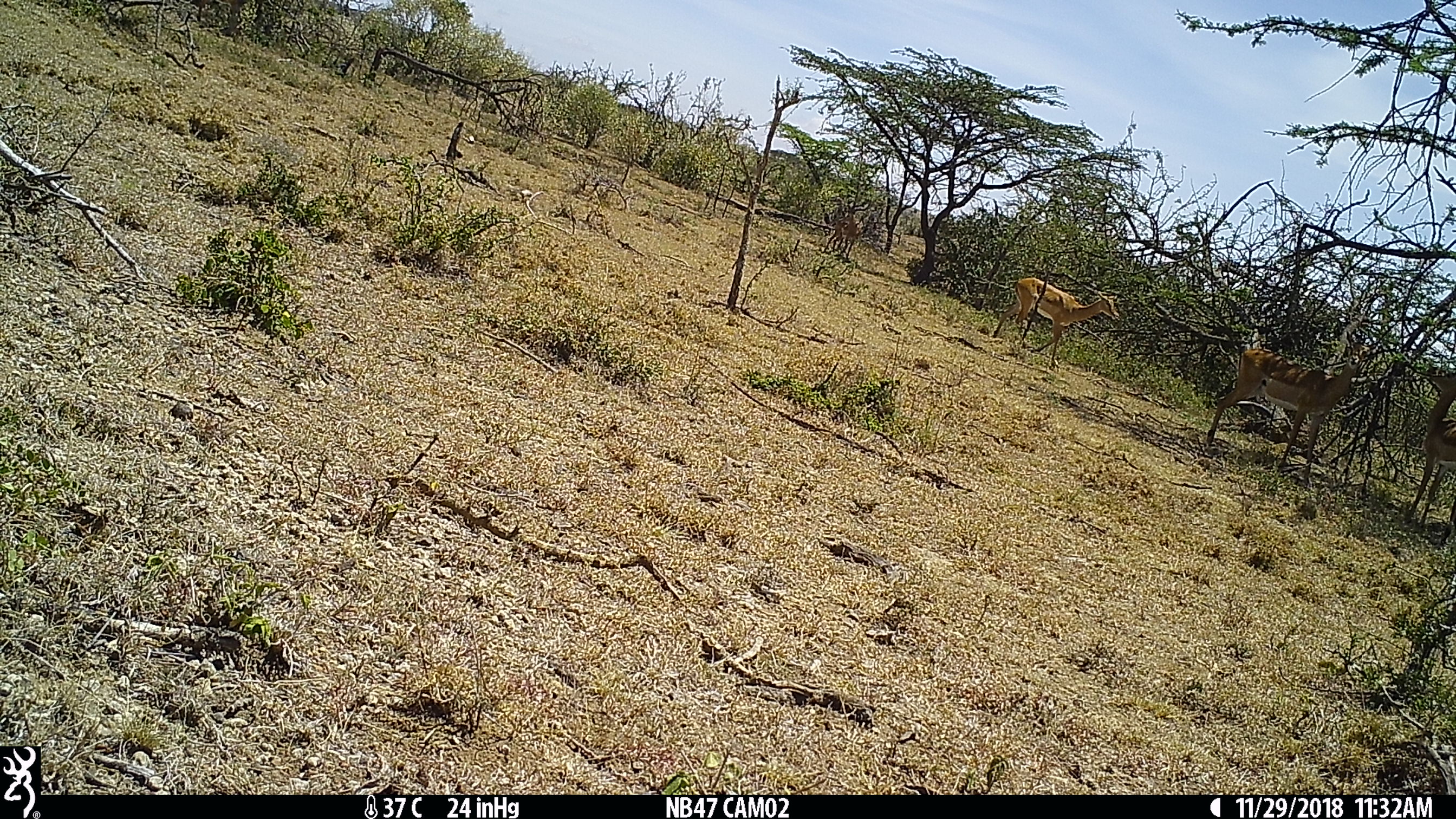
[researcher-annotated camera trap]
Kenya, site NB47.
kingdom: Animalia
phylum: Chordata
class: Mammalia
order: Artiodactyla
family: Bovidae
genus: Aepyceros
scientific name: Aepyceros melampus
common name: impala